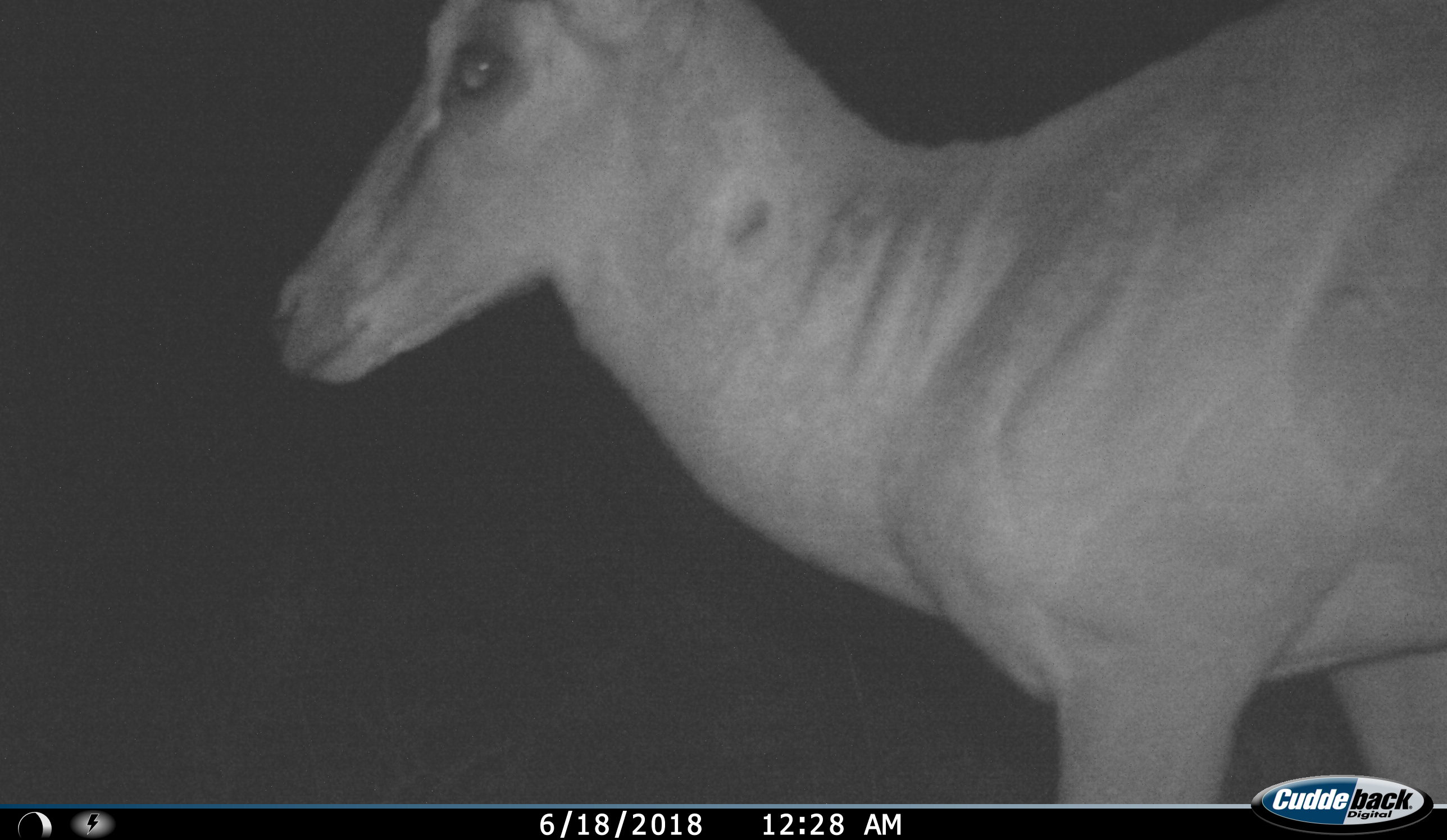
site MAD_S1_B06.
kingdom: Animalia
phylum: Chordata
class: Mammalia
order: Artiodactyla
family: Bovidae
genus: Aepyceros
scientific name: Aepyceros melampus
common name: impala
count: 1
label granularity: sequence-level